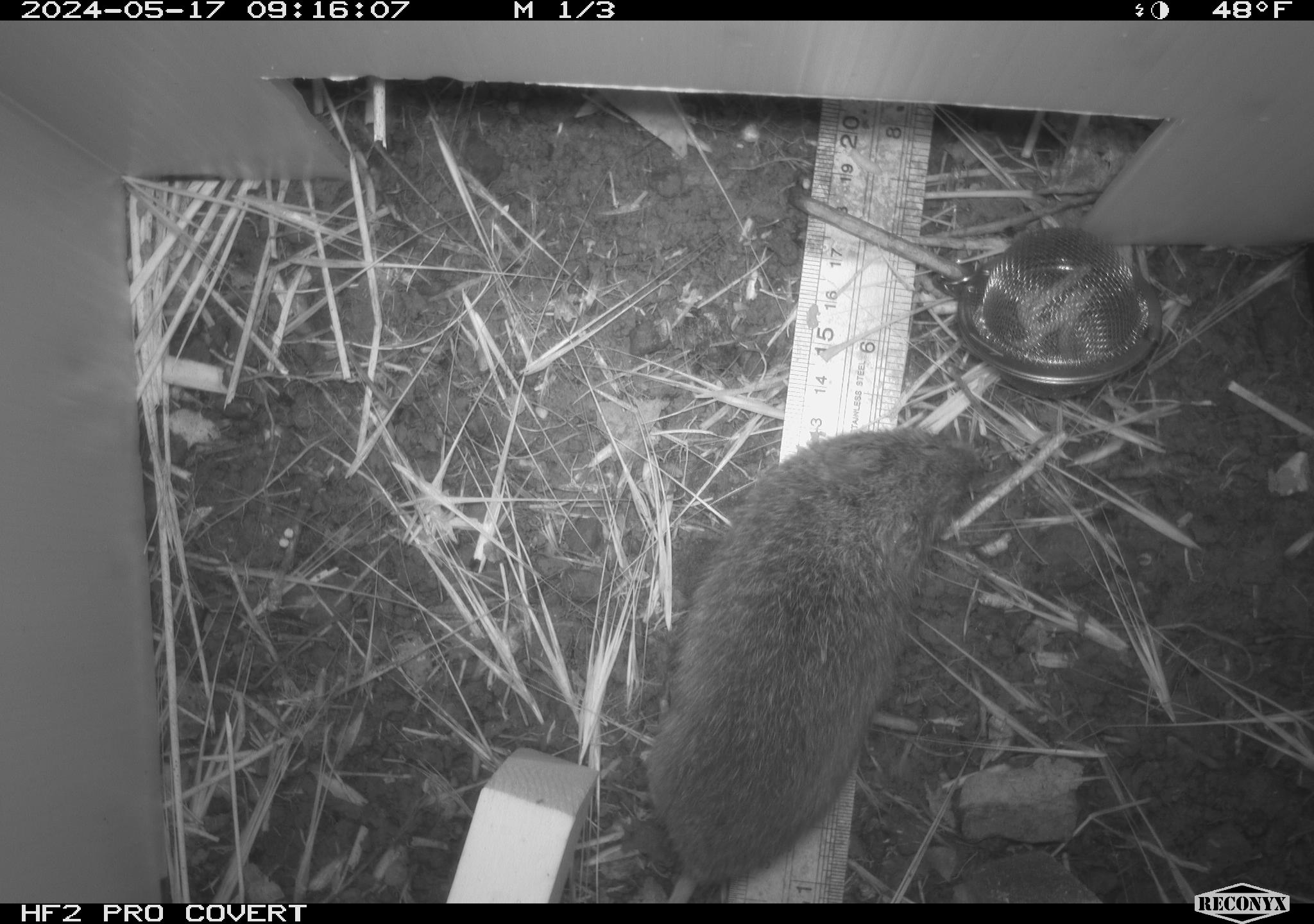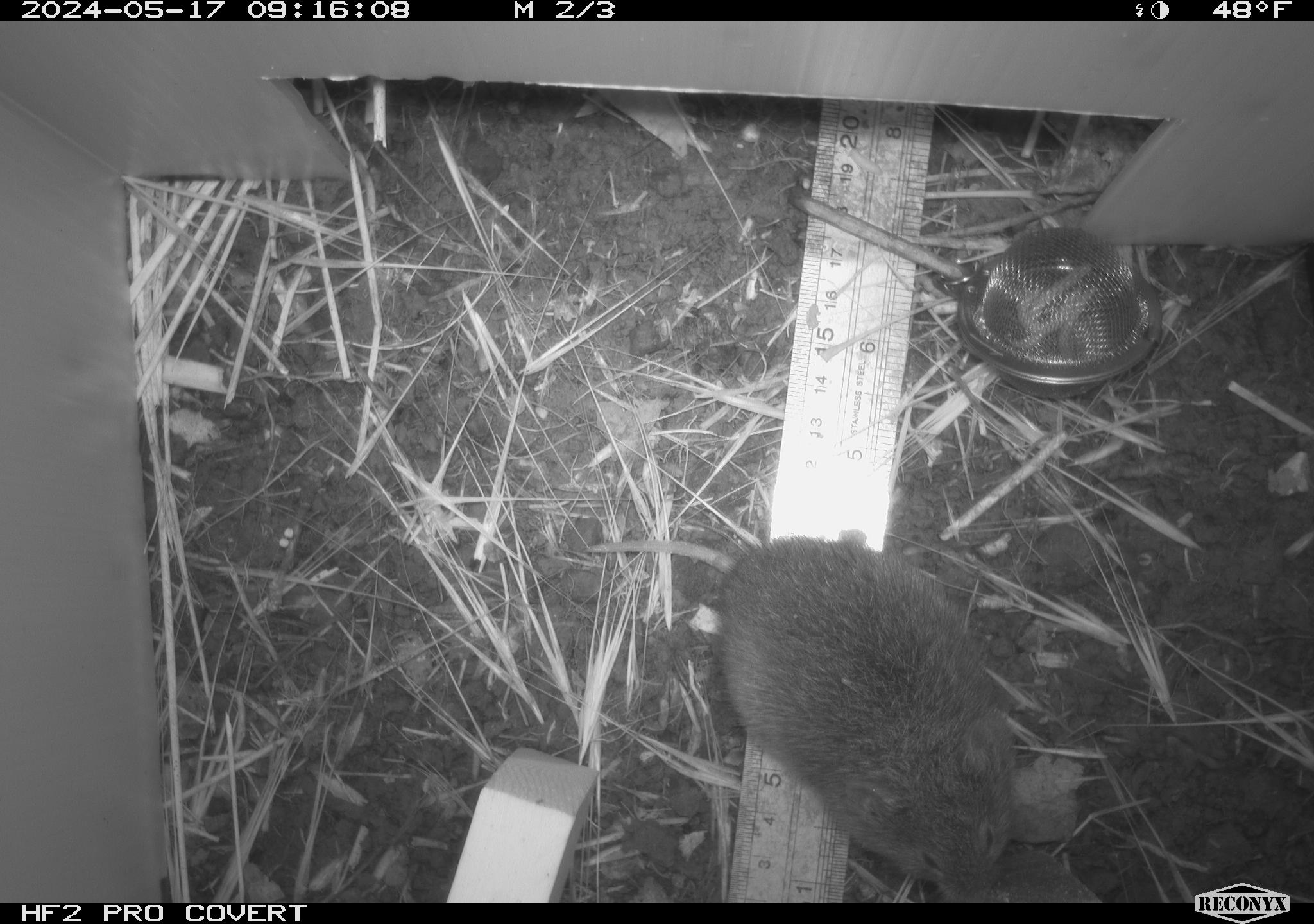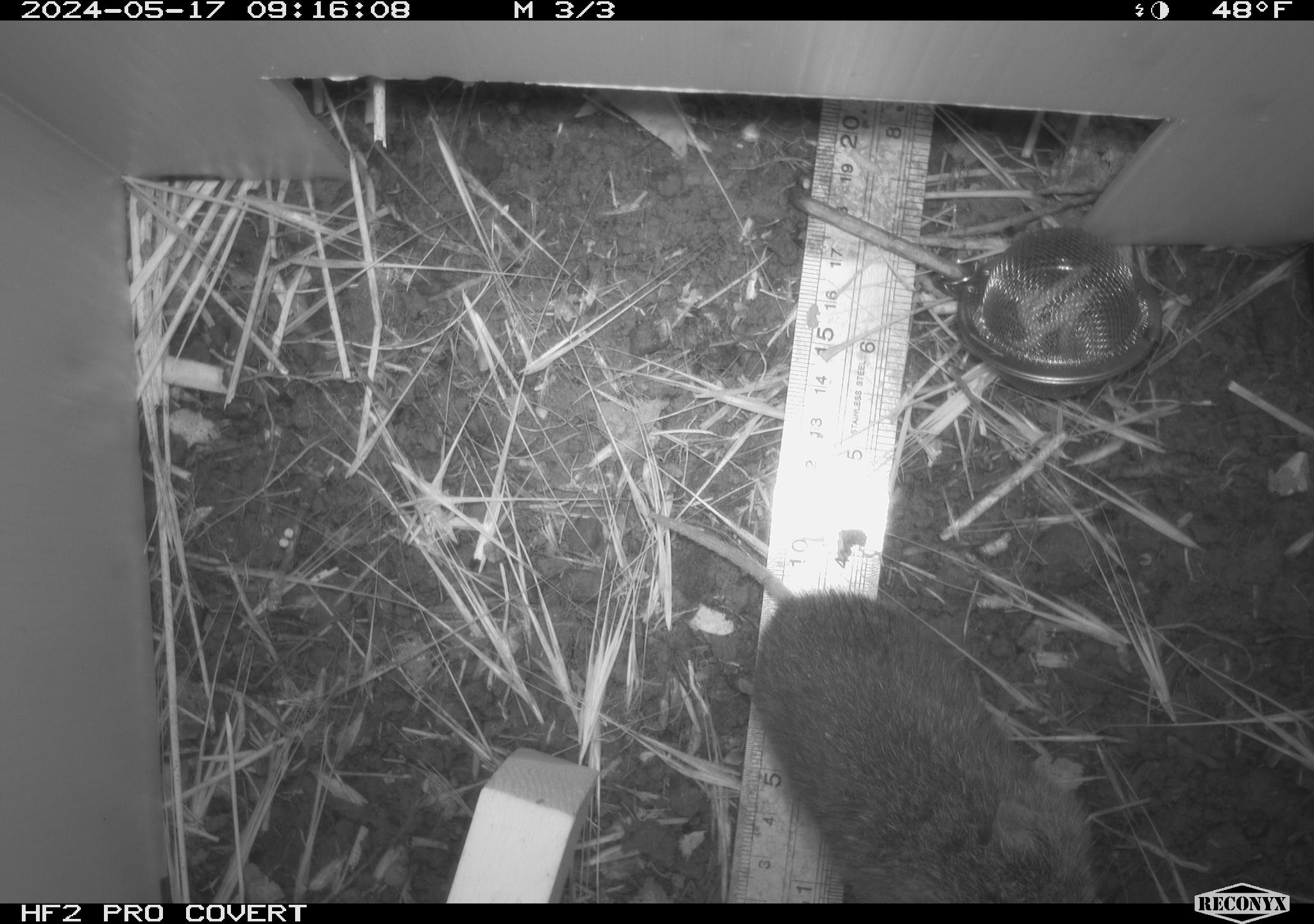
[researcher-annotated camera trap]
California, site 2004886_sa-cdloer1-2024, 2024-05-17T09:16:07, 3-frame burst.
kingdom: Animalia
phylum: Chordata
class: Mammalia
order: Rodentia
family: Cricetidae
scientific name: Arvicolinae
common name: voles, lemmings, and muskrats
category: arvicolinae subfamily